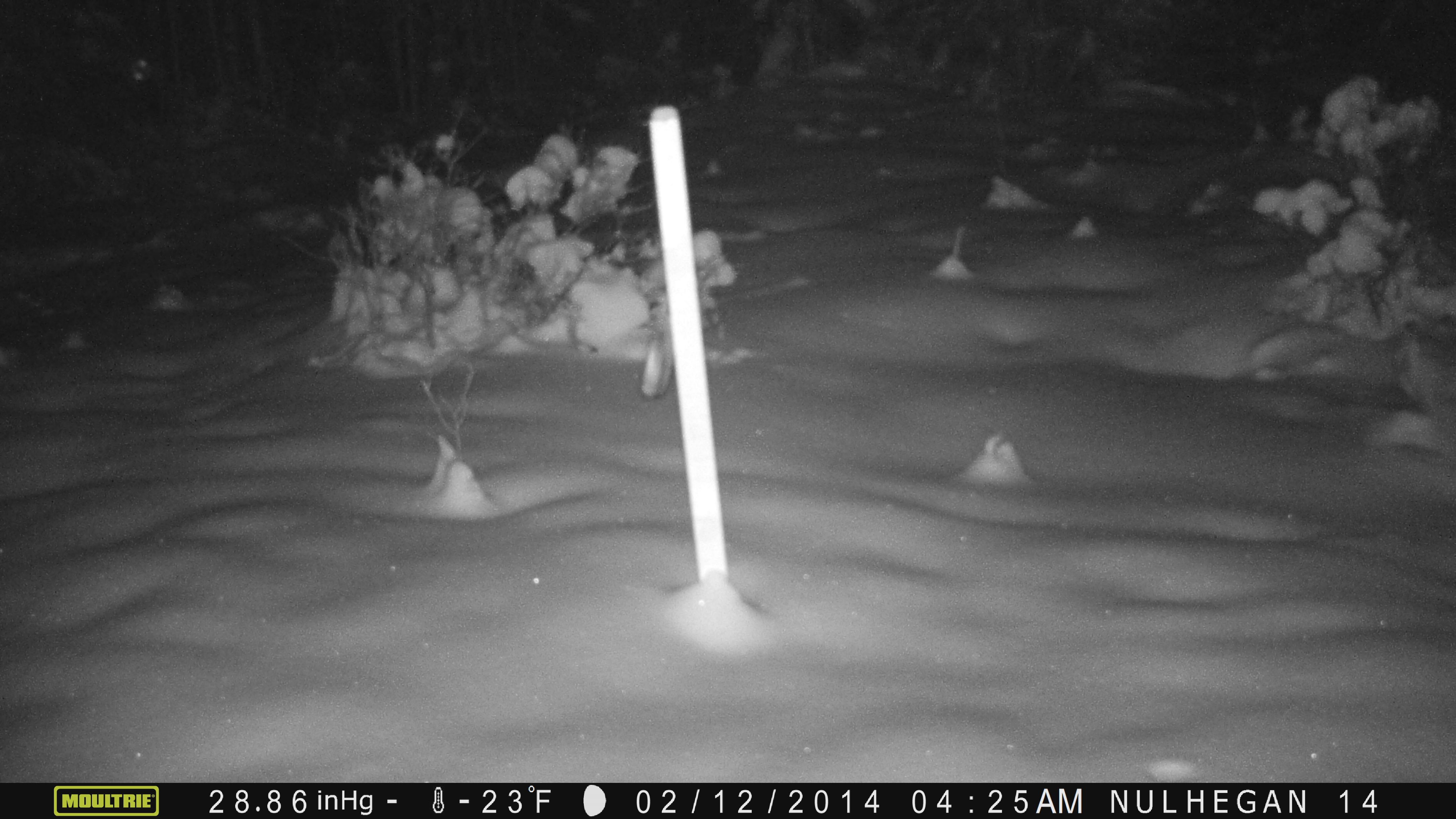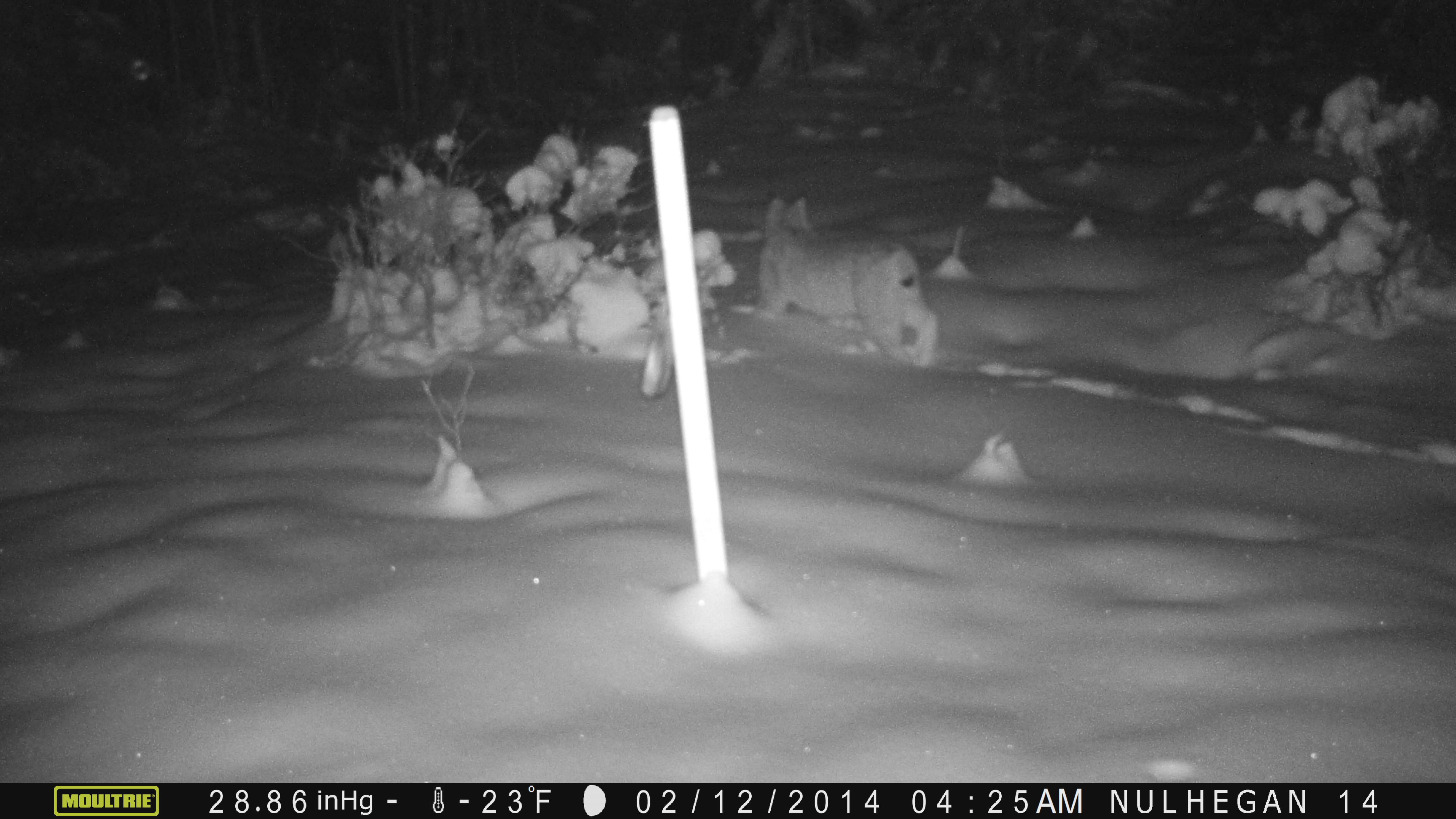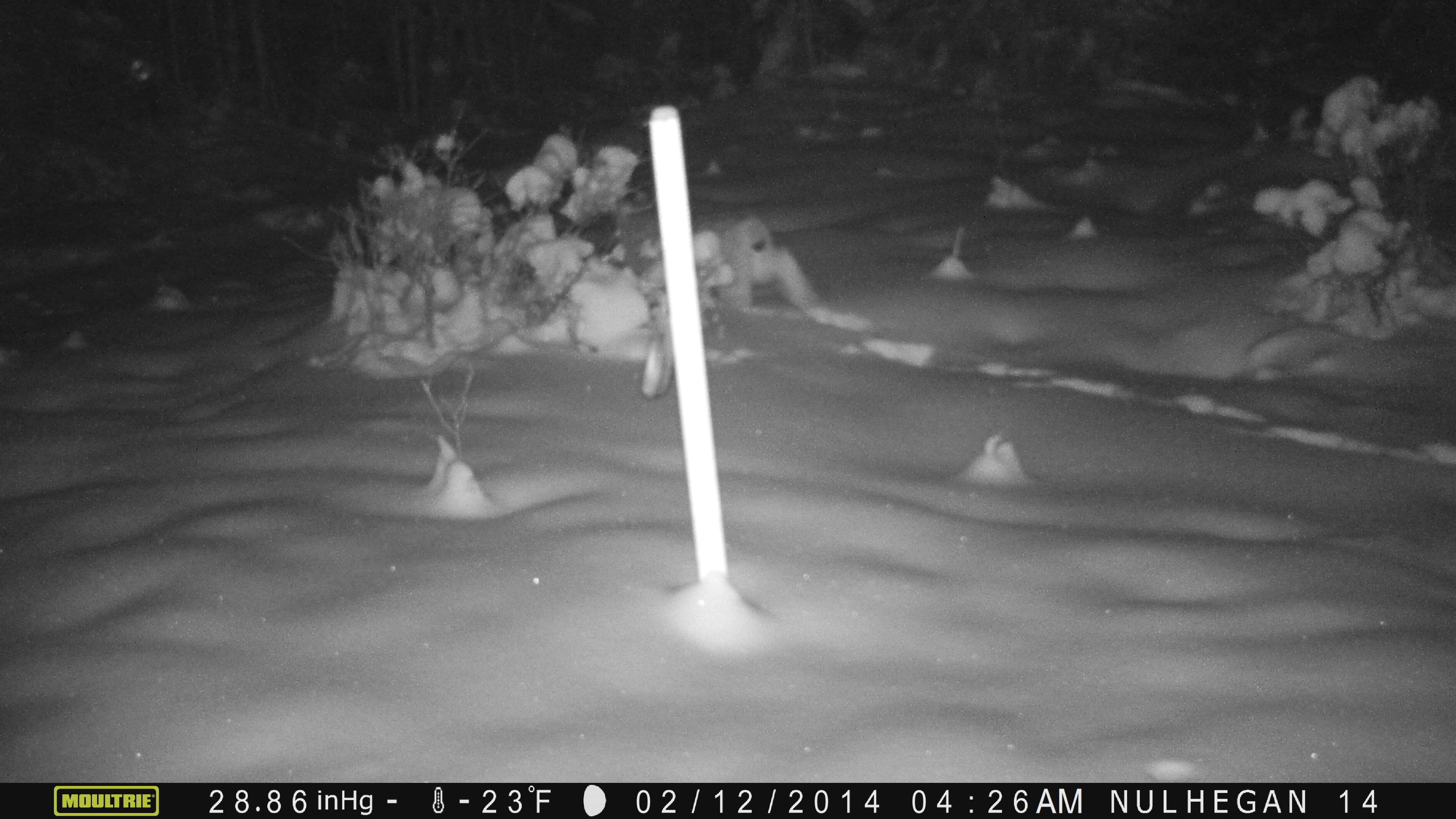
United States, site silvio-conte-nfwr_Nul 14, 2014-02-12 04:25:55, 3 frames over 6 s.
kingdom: Animalia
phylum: Chordata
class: Mammalia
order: Carnivora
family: Felidae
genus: Lynx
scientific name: Lynx canadensis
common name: canada lynx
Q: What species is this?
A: Canada lynx (Lynx canadensis).